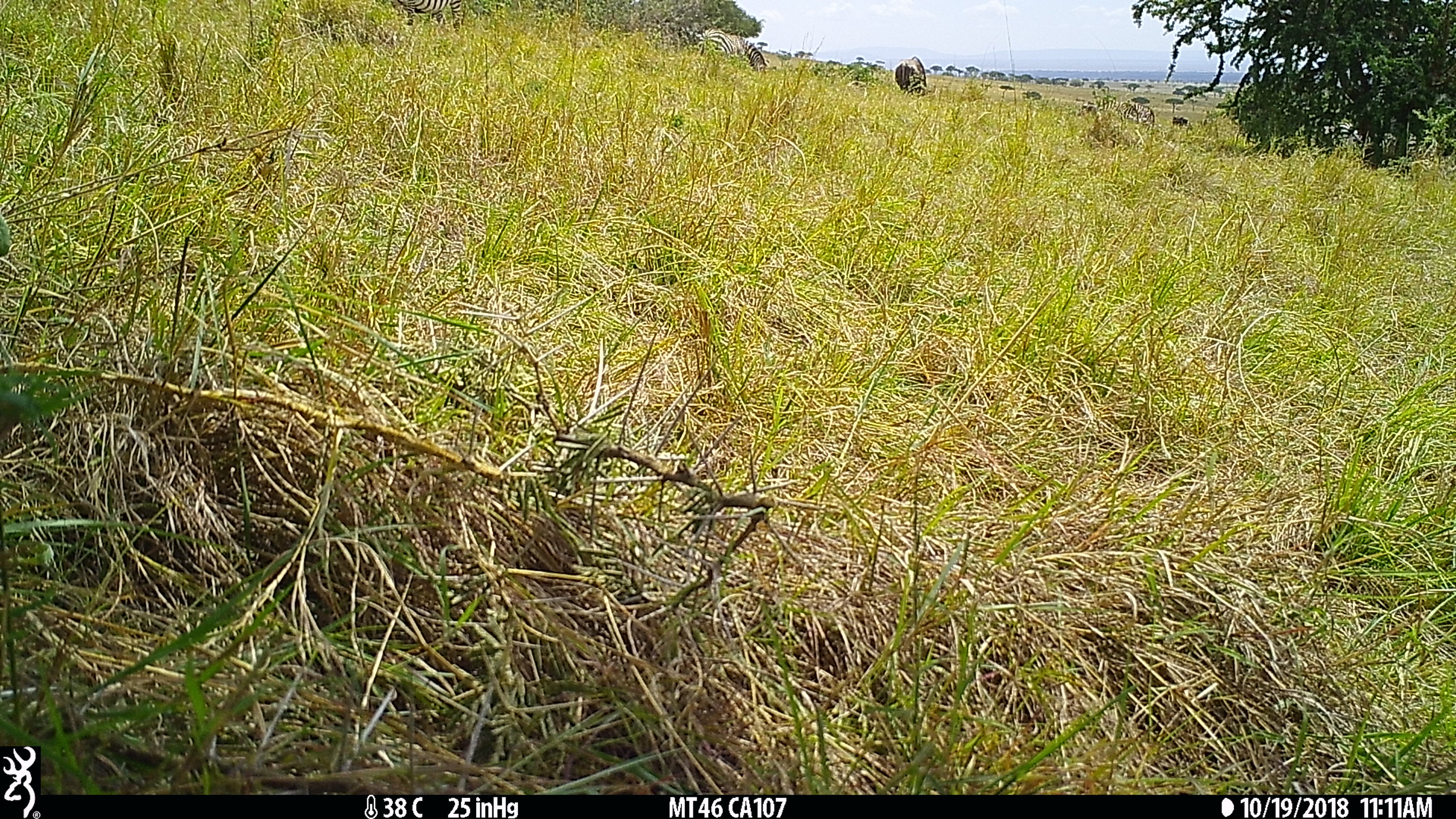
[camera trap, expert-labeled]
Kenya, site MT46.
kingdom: Animalia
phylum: Chordata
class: Mammalia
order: Perissodactyla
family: Equidae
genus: Equus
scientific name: Equus quagga burchellii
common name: burchell's zebra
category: zebra